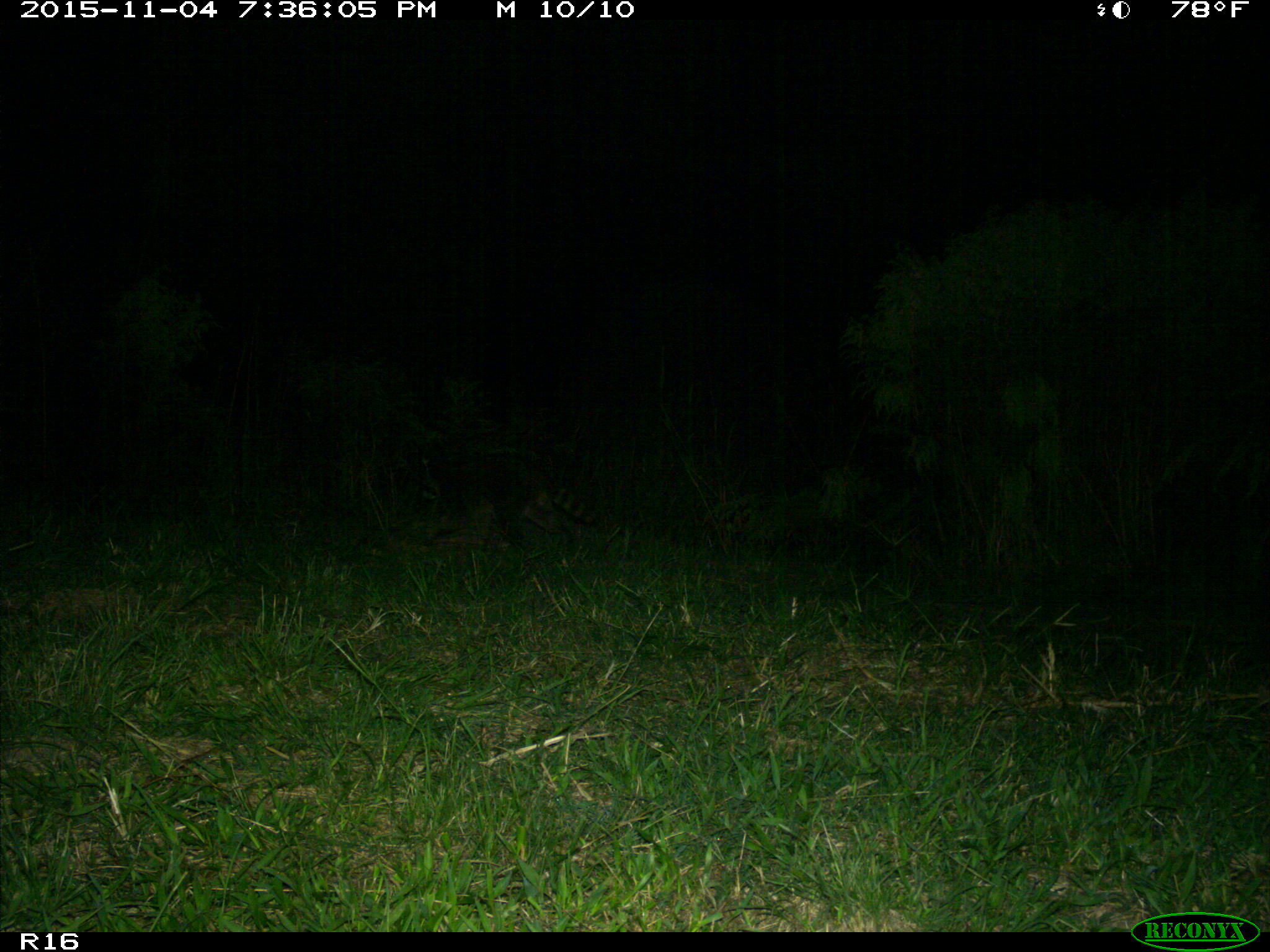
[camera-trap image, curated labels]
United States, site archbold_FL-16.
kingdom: Animalia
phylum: Chordata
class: Mammalia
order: Carnivora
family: Procyonidae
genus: Procyon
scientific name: Procyon lotor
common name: common raccoon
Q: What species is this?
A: Procyon lotor (common raccoon).